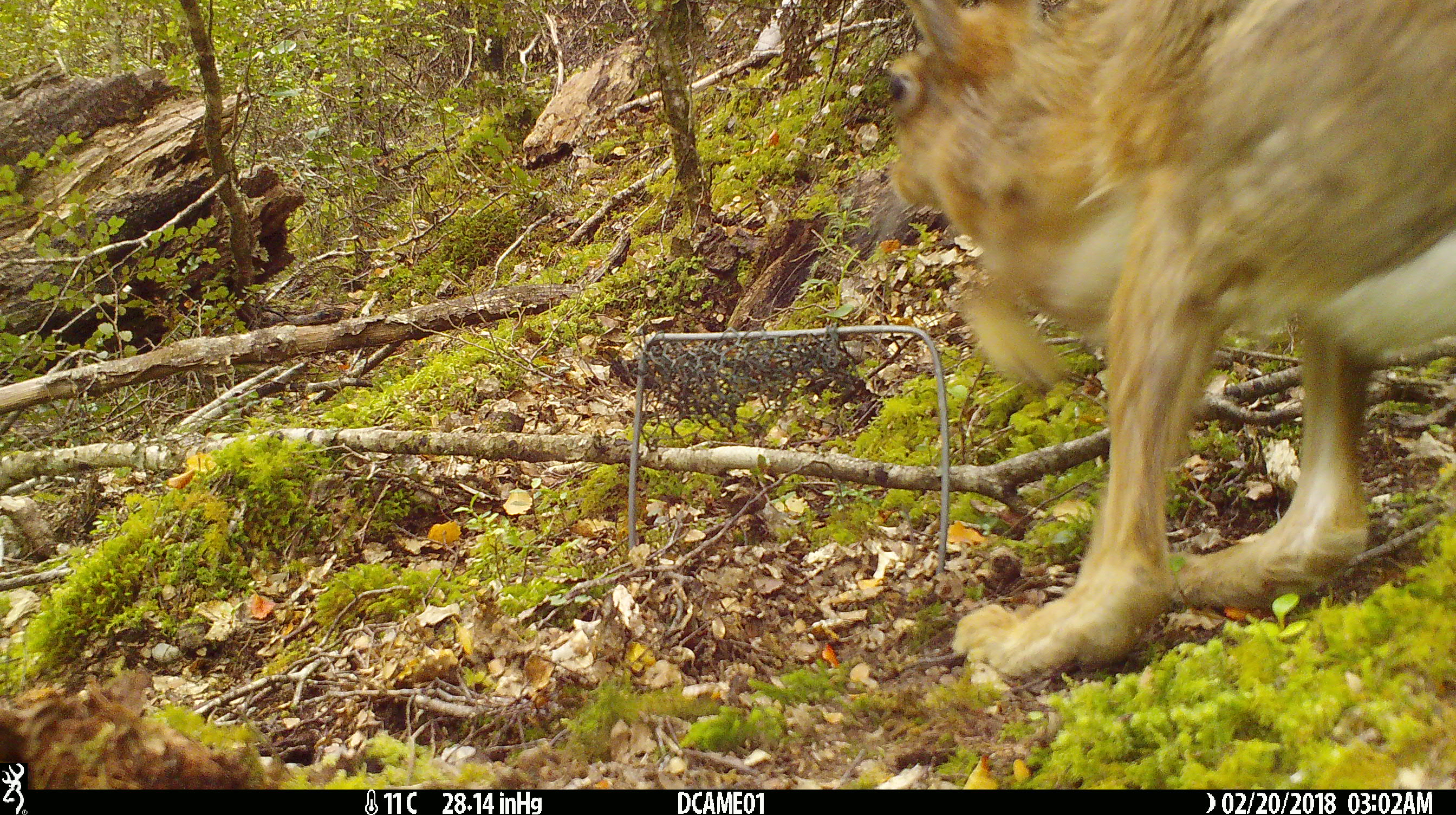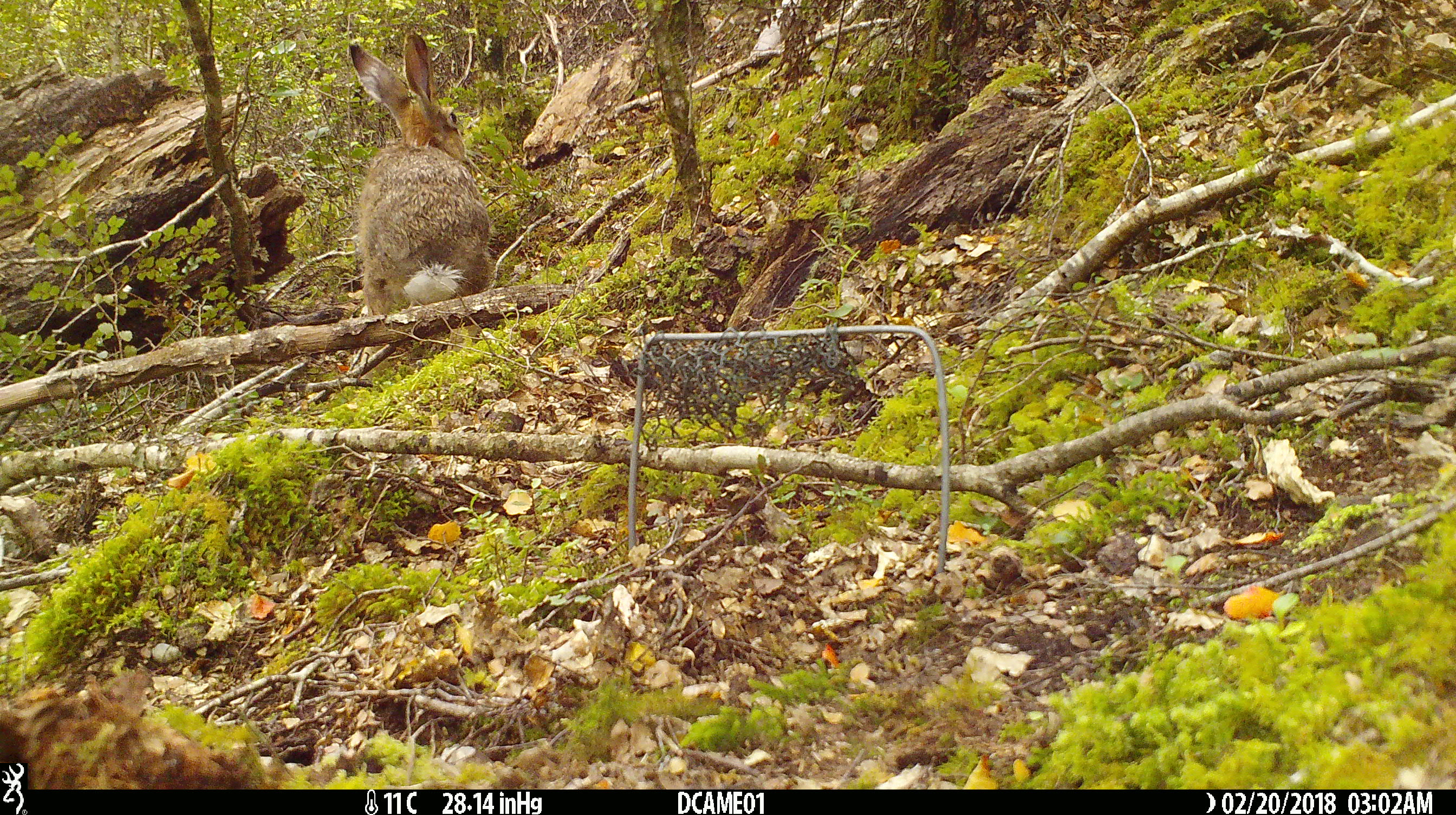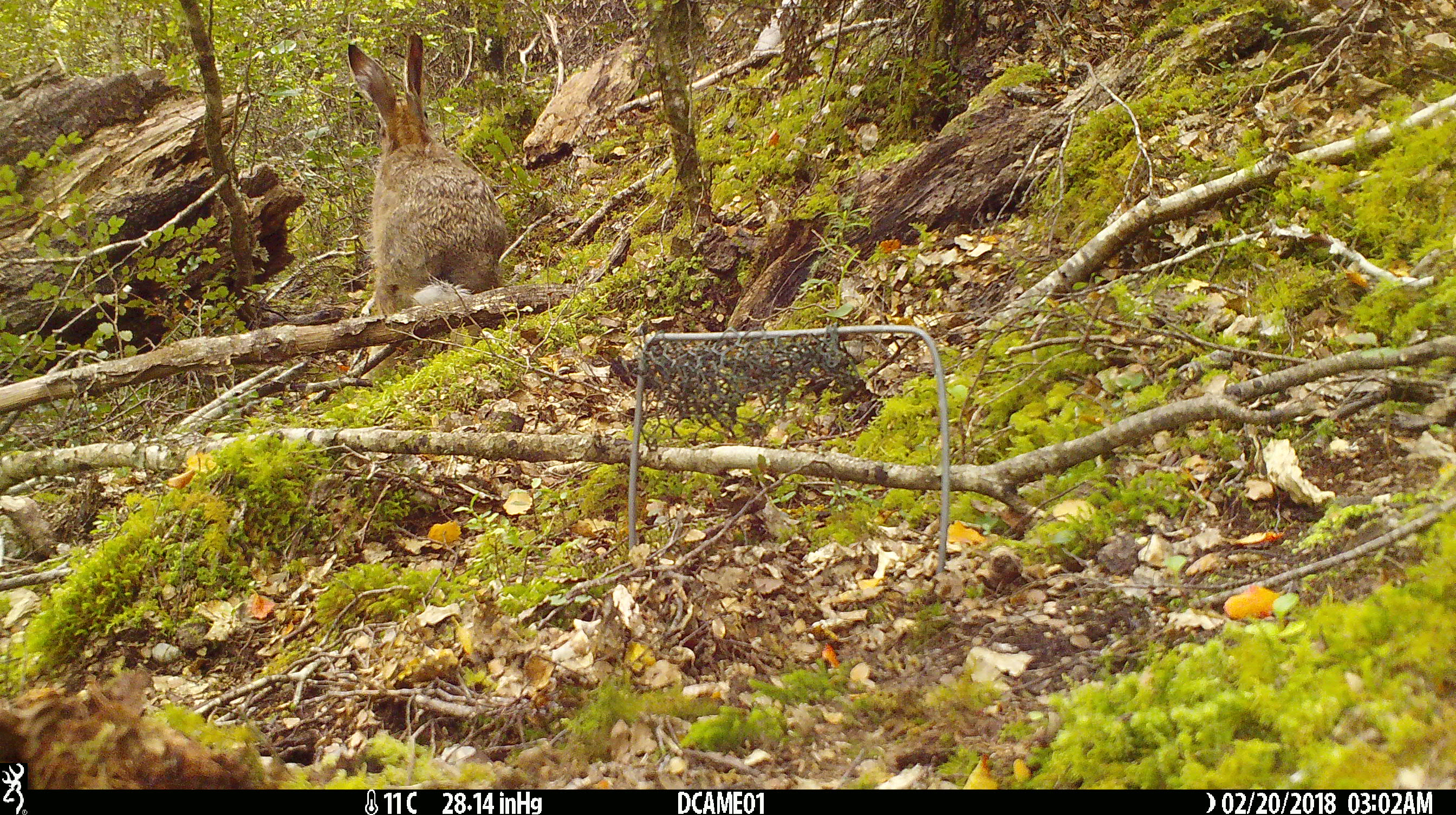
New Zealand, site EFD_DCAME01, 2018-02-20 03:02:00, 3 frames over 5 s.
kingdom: Animalia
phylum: Chordata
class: Mammalia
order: Lagomorpha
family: Leporidae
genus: Lepus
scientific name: Lepus europaeus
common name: brown hare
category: hare